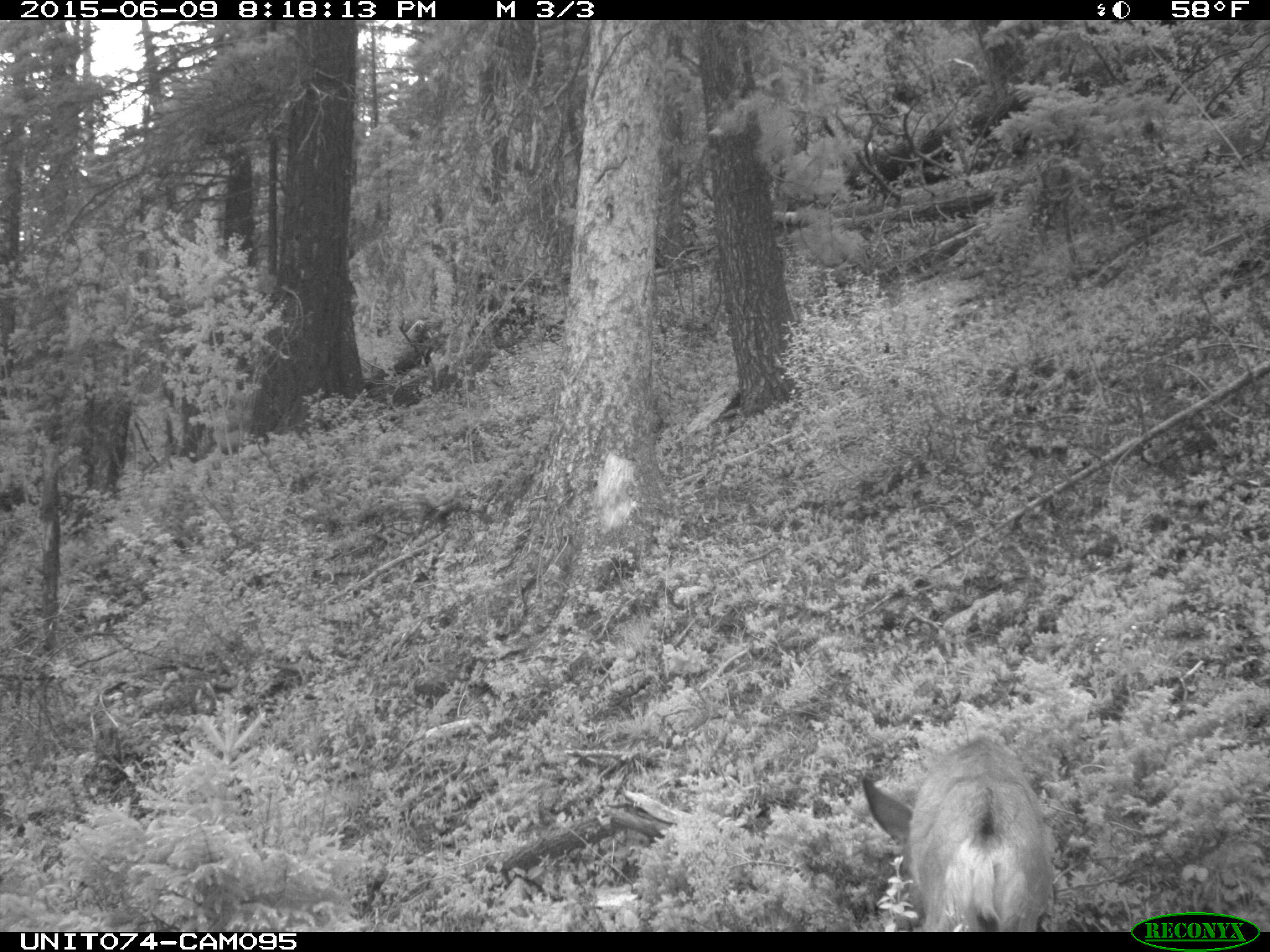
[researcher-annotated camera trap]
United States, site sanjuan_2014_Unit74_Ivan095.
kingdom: Animalia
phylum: Chordata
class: Mammalia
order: Artiodactyla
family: Cervidae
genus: Odocoileus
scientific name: Odocoileus hemionus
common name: mule deer